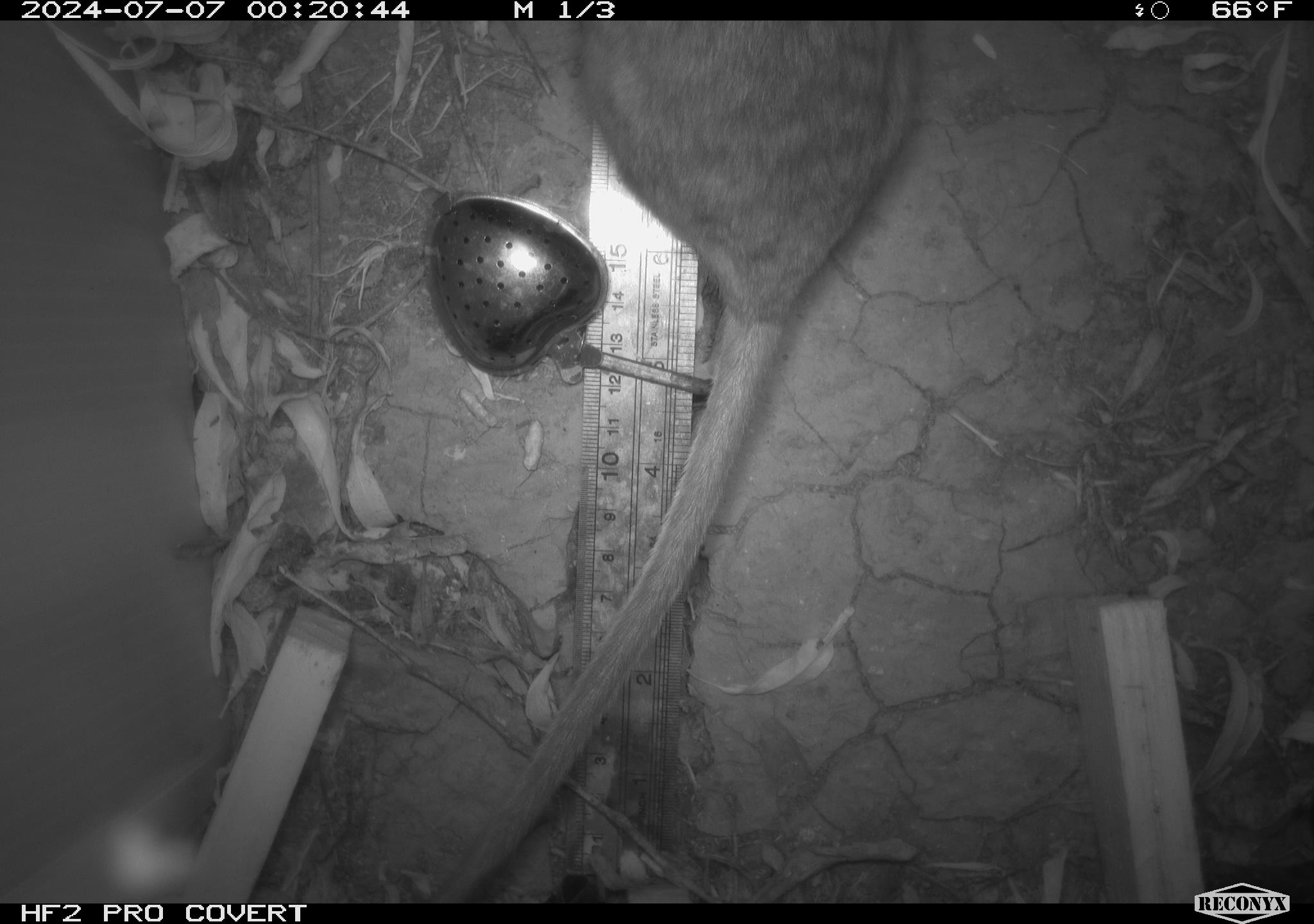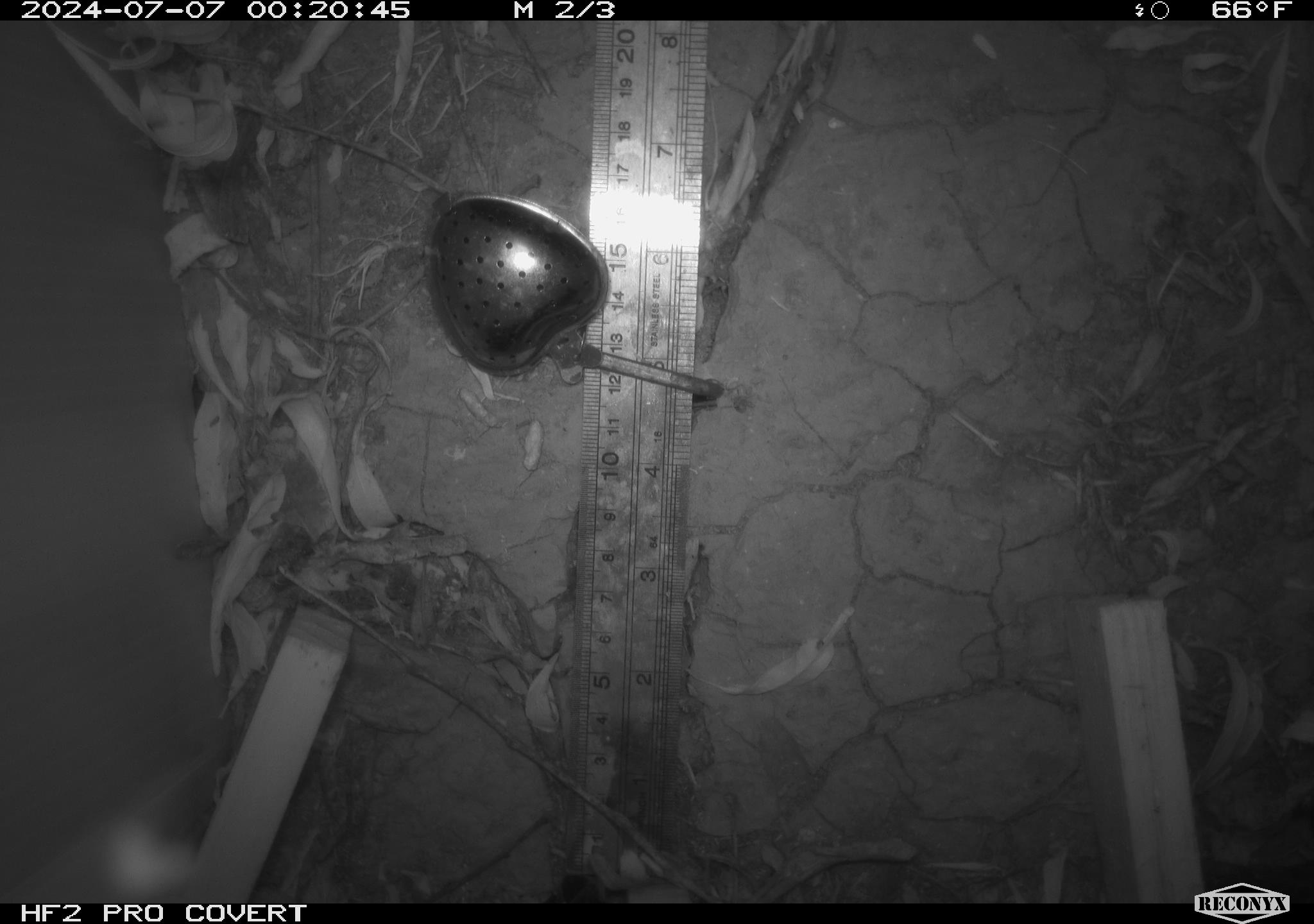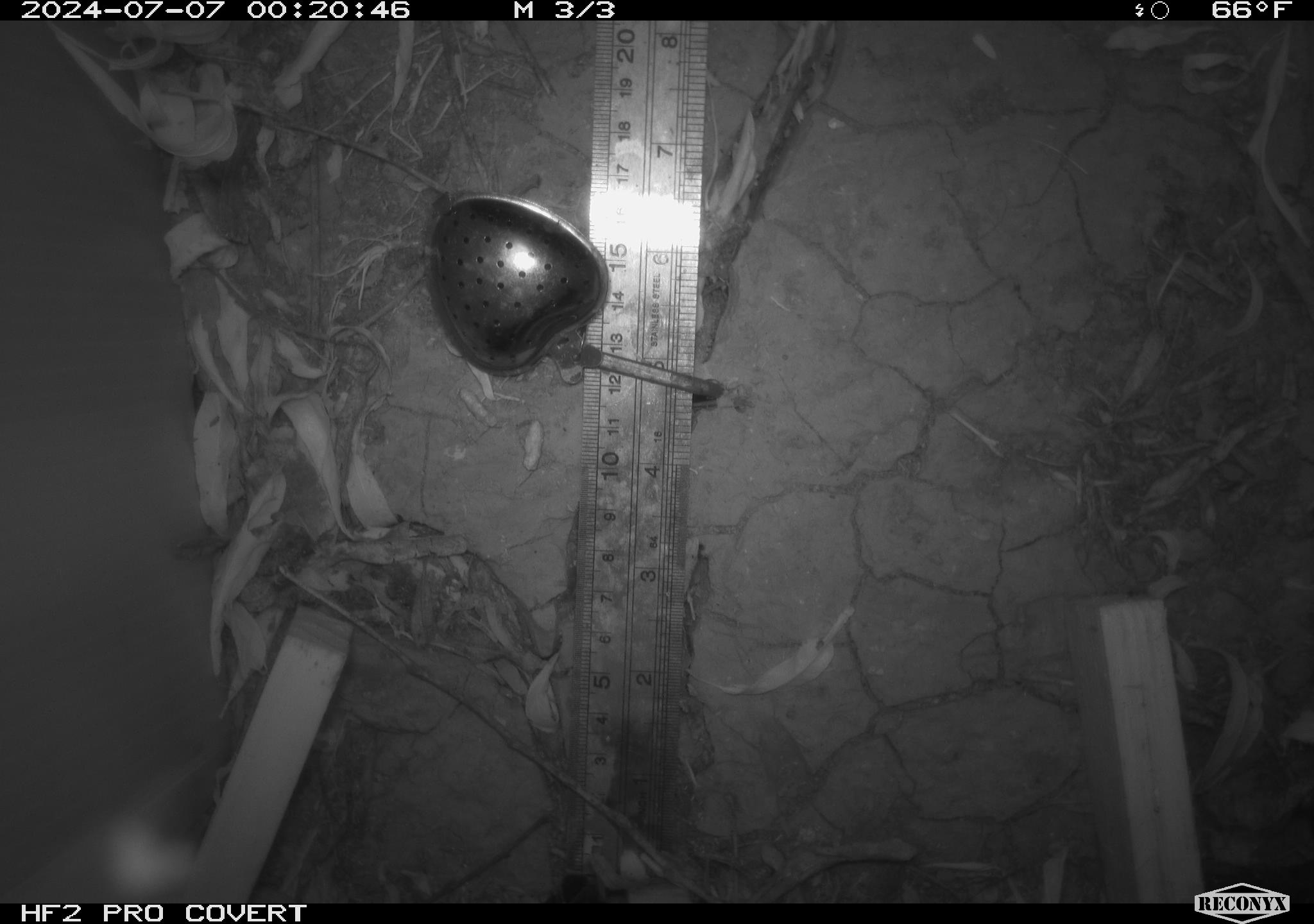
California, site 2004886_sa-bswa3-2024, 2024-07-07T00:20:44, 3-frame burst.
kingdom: Animalia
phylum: Chordata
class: Mammalia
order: Rodentia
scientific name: Rodentia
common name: woodrat or rat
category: woodrat or rat species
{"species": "woodrat or rat species (woodrat or rat) (Rodentia)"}